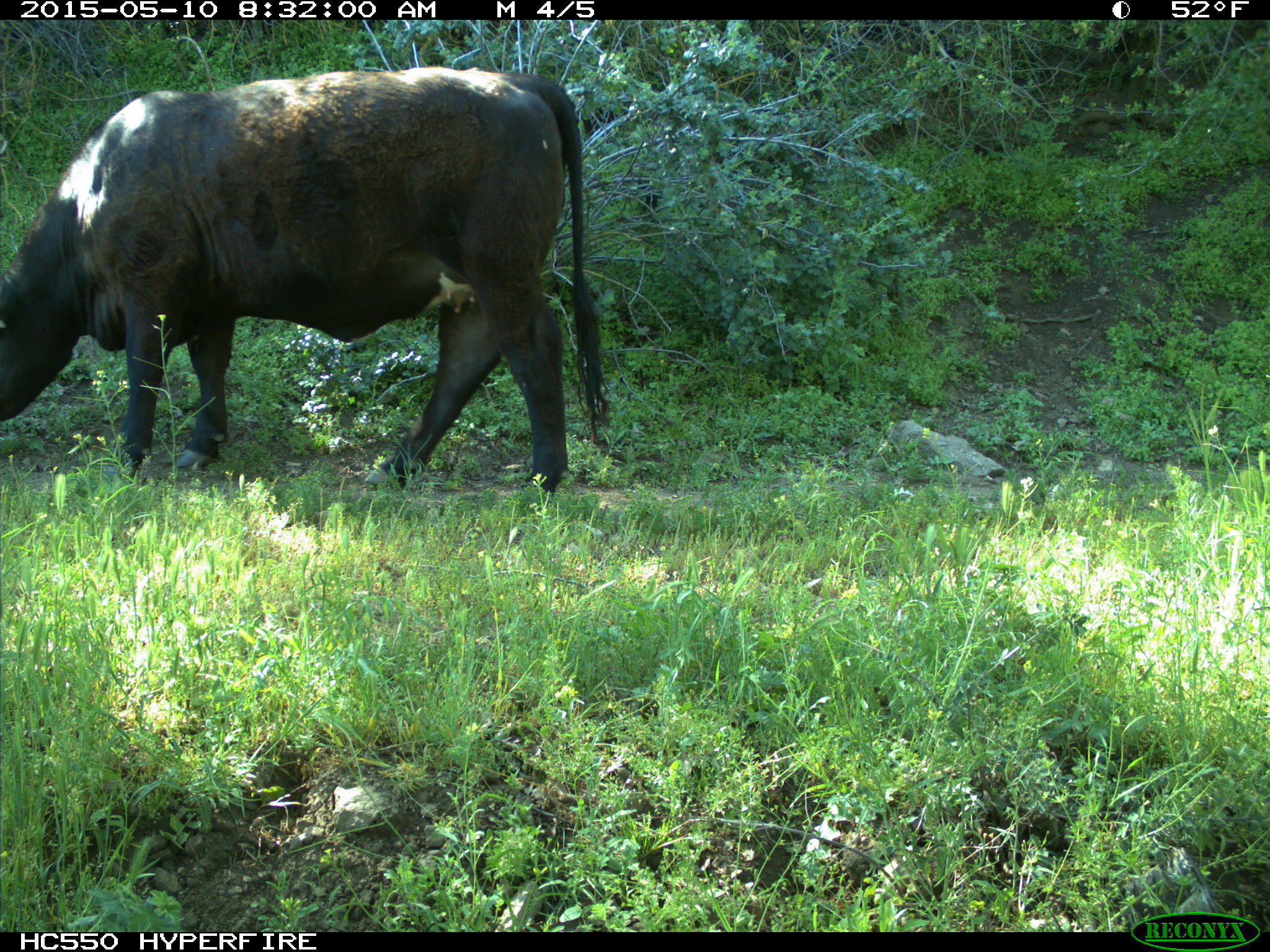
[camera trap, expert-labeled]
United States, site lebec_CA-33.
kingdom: Animalia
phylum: Chordata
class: Mammalia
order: Artiodactyla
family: Bovidae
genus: Bos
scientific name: Bos taurus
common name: domestic cow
Bos taurus (domestic cow).